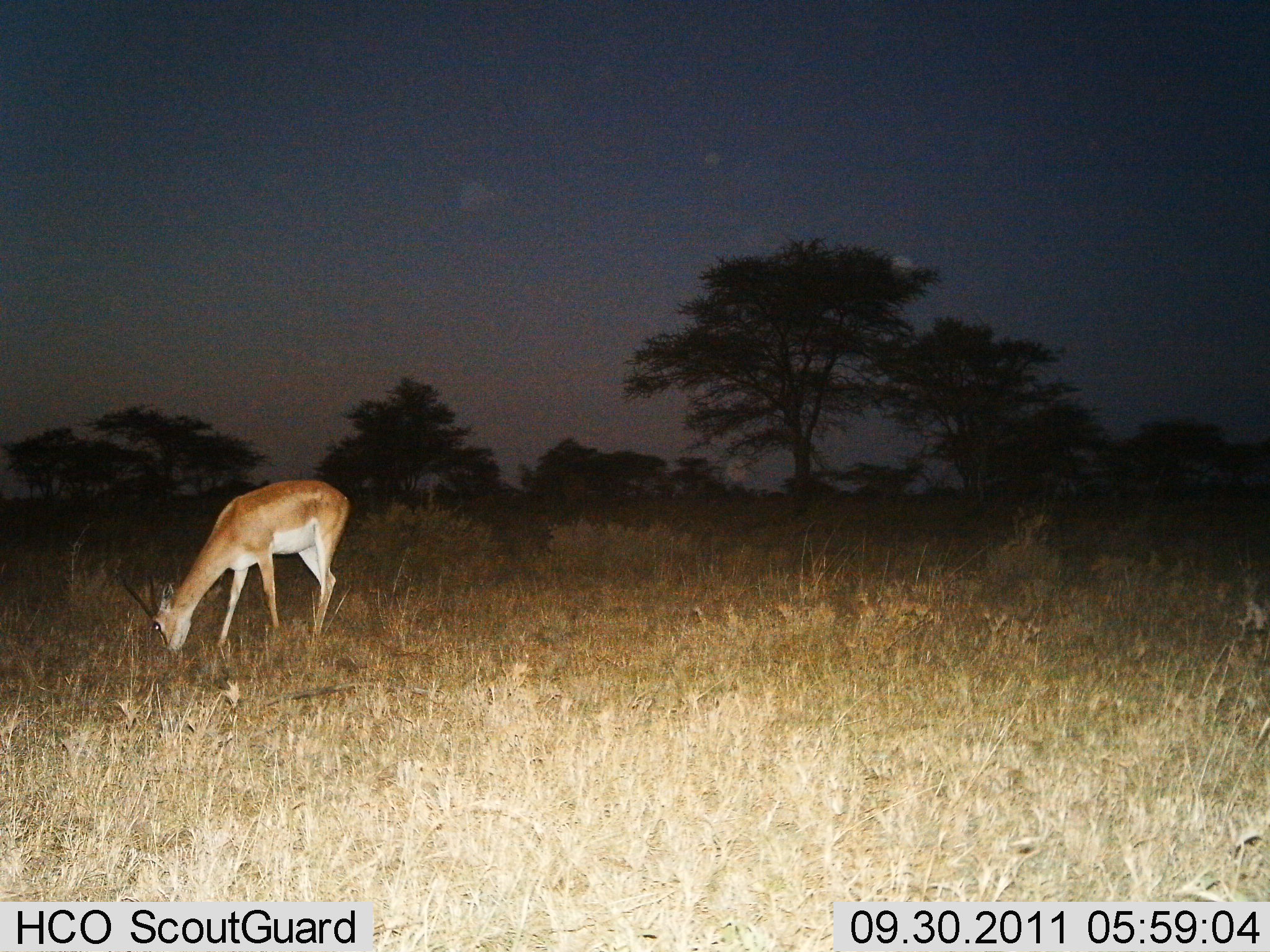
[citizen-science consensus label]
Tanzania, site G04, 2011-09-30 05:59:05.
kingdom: Animalia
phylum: Chordata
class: Mammalia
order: Artiodactyla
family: Bovidae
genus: Nanger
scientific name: Nanger granti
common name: grant's gazelle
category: gazellegrants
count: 1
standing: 36%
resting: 0%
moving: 0%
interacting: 0%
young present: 0%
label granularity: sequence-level